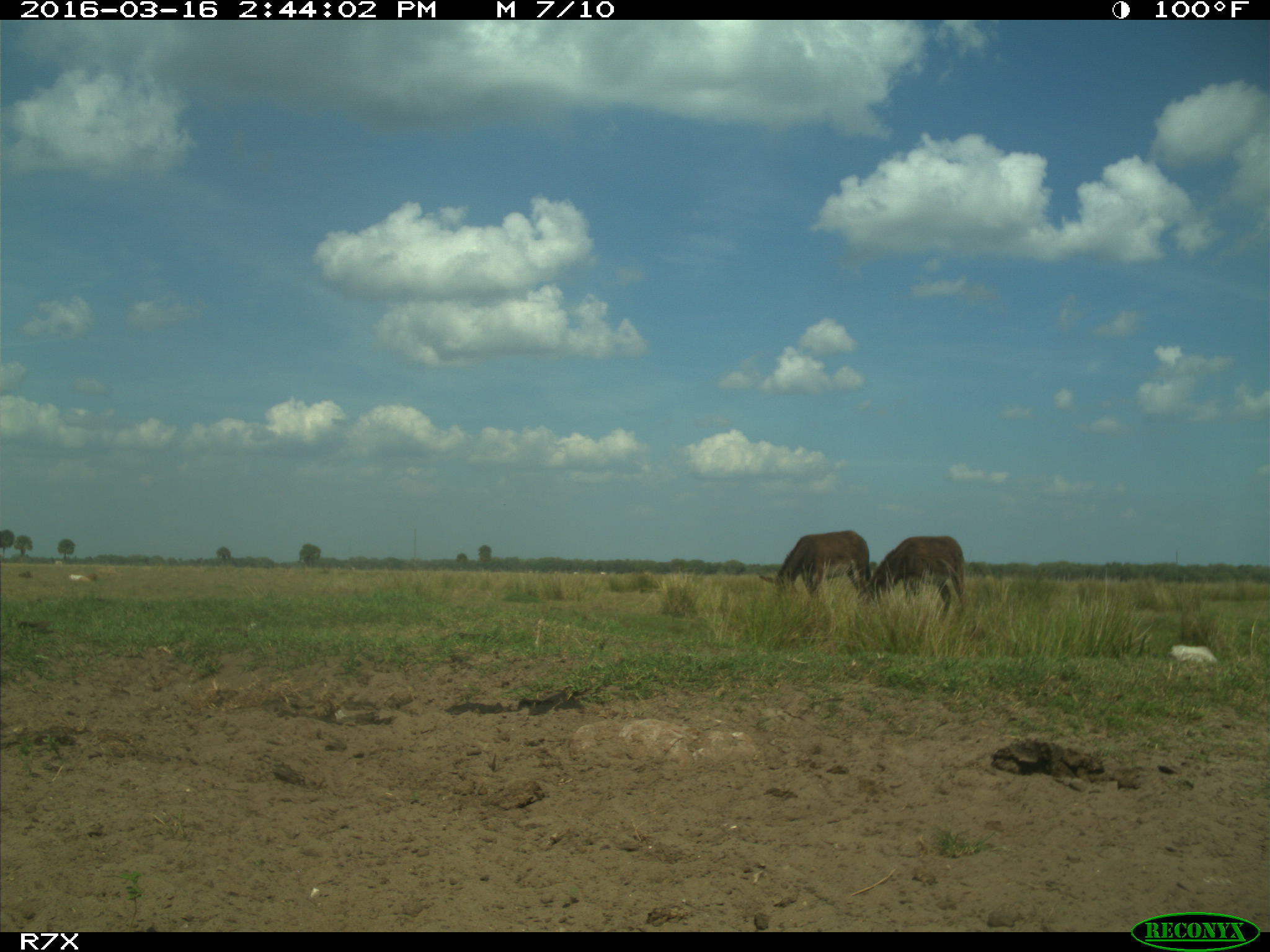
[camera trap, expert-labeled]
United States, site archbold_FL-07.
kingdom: Animalia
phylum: Chordata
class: Mammalia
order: Artiodactyla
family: Bovidae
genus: Bos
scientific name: Bos taurus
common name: domestic cow